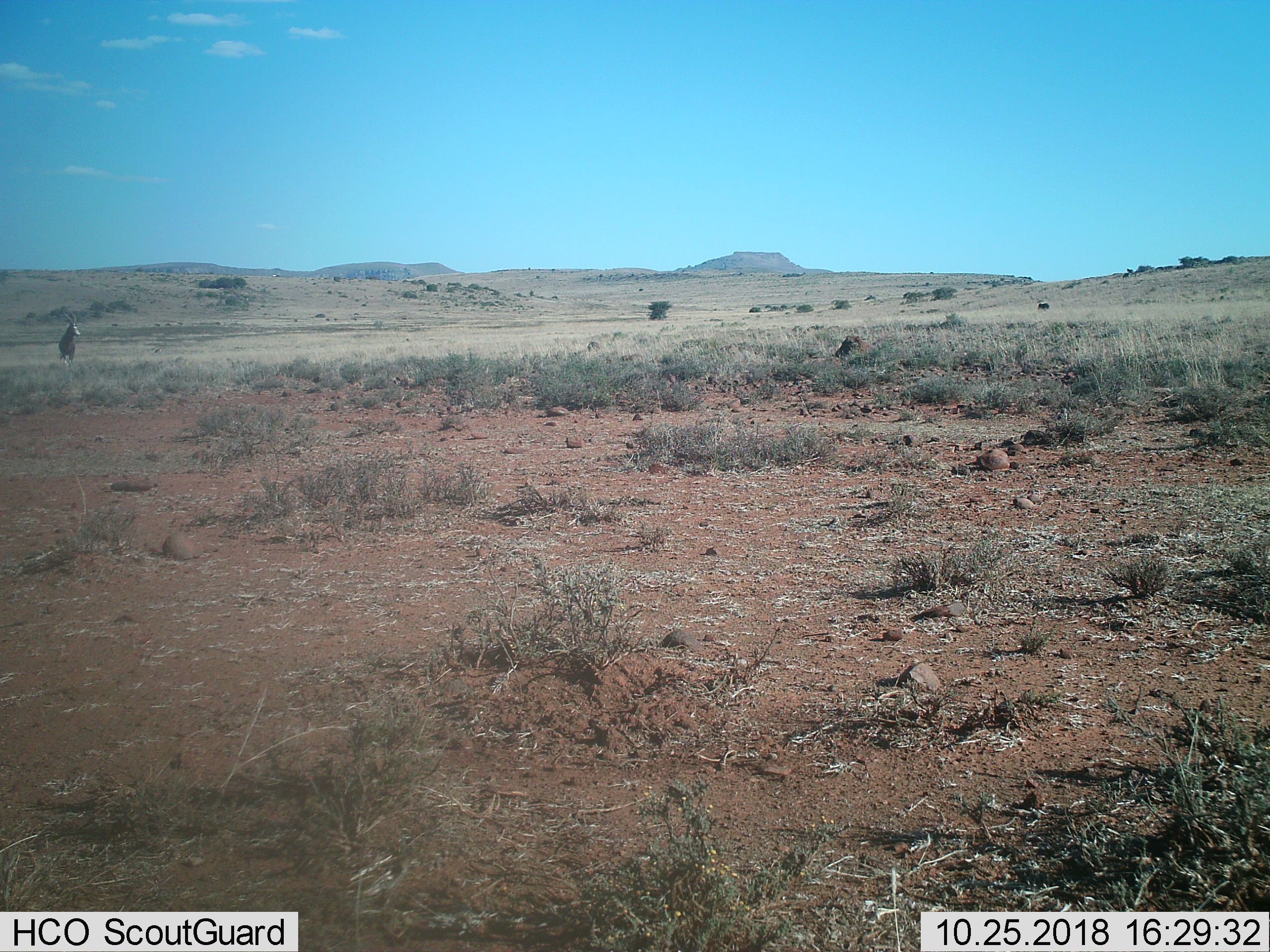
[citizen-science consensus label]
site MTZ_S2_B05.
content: unidentified animal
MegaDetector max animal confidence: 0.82